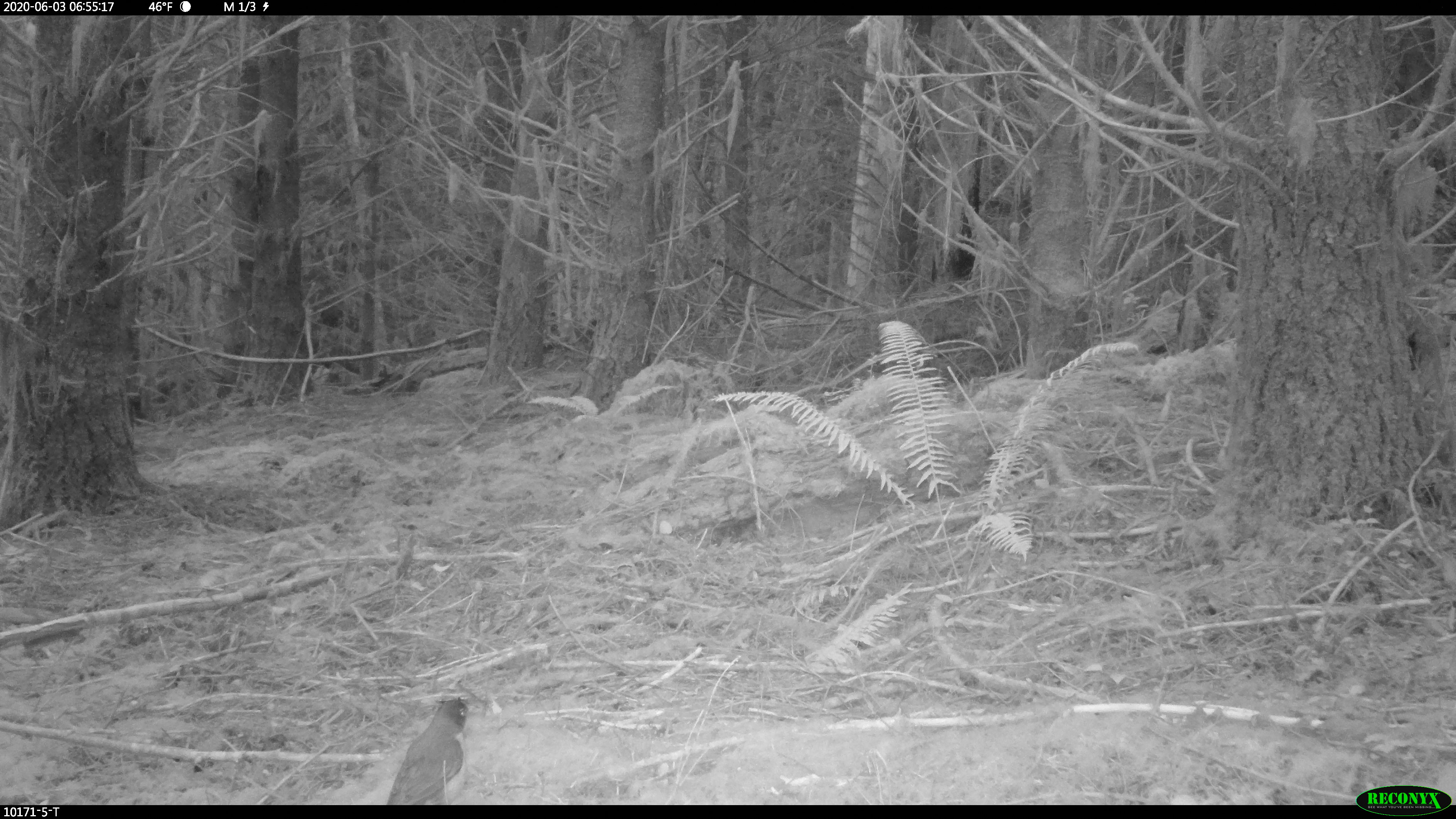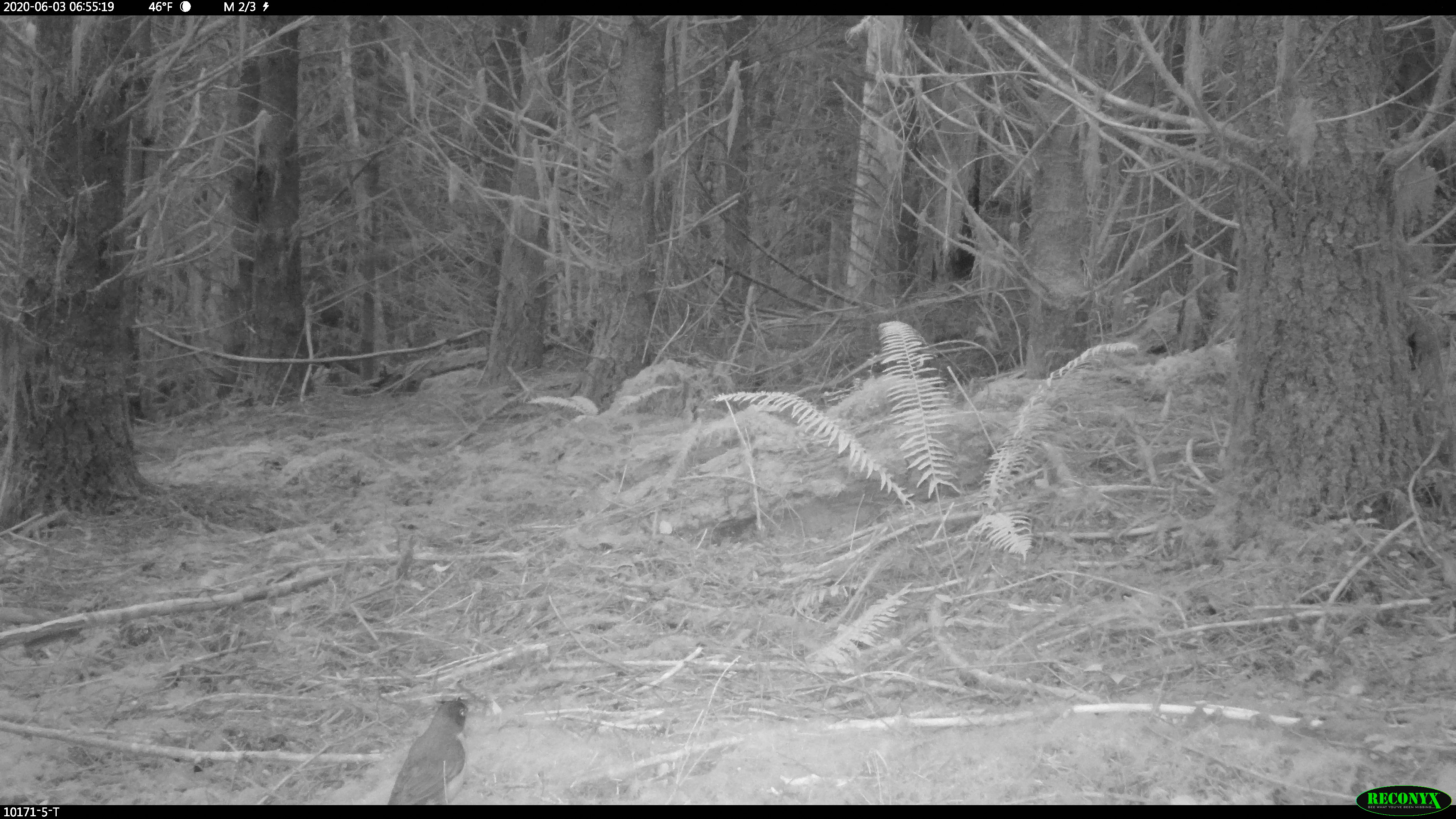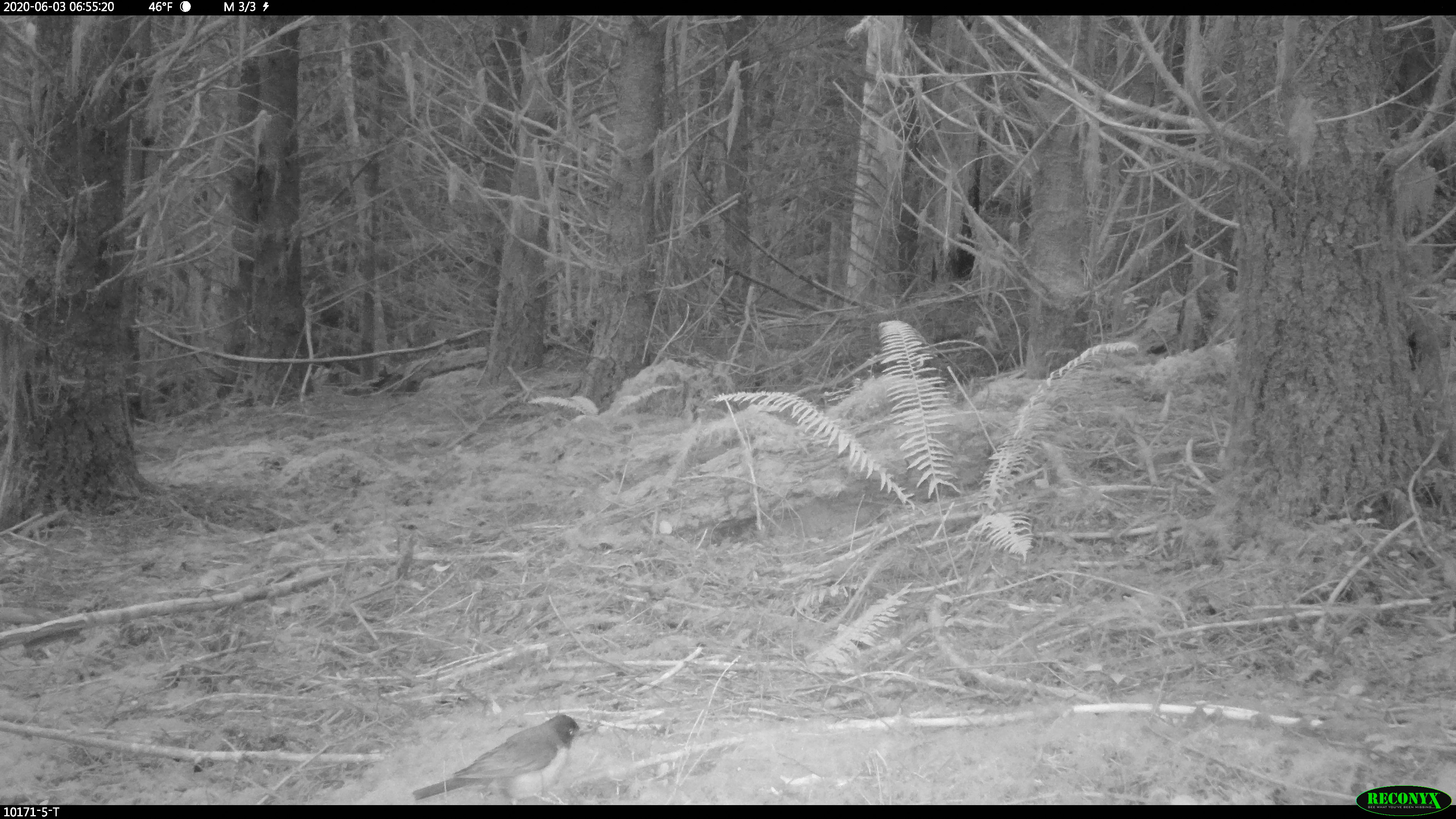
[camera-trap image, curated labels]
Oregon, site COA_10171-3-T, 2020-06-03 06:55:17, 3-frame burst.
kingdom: Animalia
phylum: Chordata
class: Aves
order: Passeriformes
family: Turdidae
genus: Turdus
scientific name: Turdus migratorius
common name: american robin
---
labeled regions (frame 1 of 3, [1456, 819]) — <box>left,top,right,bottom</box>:
american robin: <box>374,684,489,804</box>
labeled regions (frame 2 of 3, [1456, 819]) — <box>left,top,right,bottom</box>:
american robin: <box>378,687,485,802</box>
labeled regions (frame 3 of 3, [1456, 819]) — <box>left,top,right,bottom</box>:
american robin: <box>402,702,594,804</box>